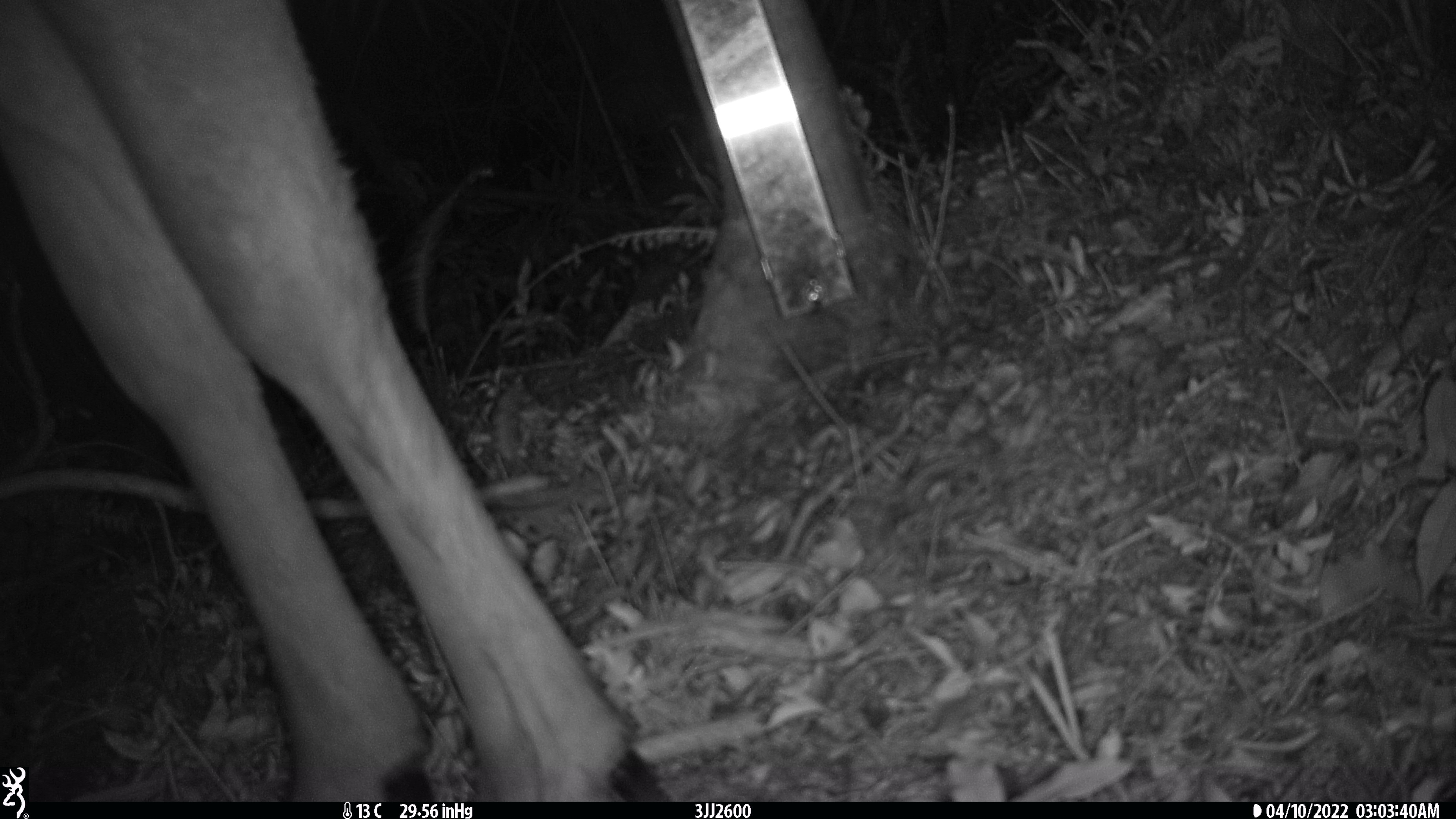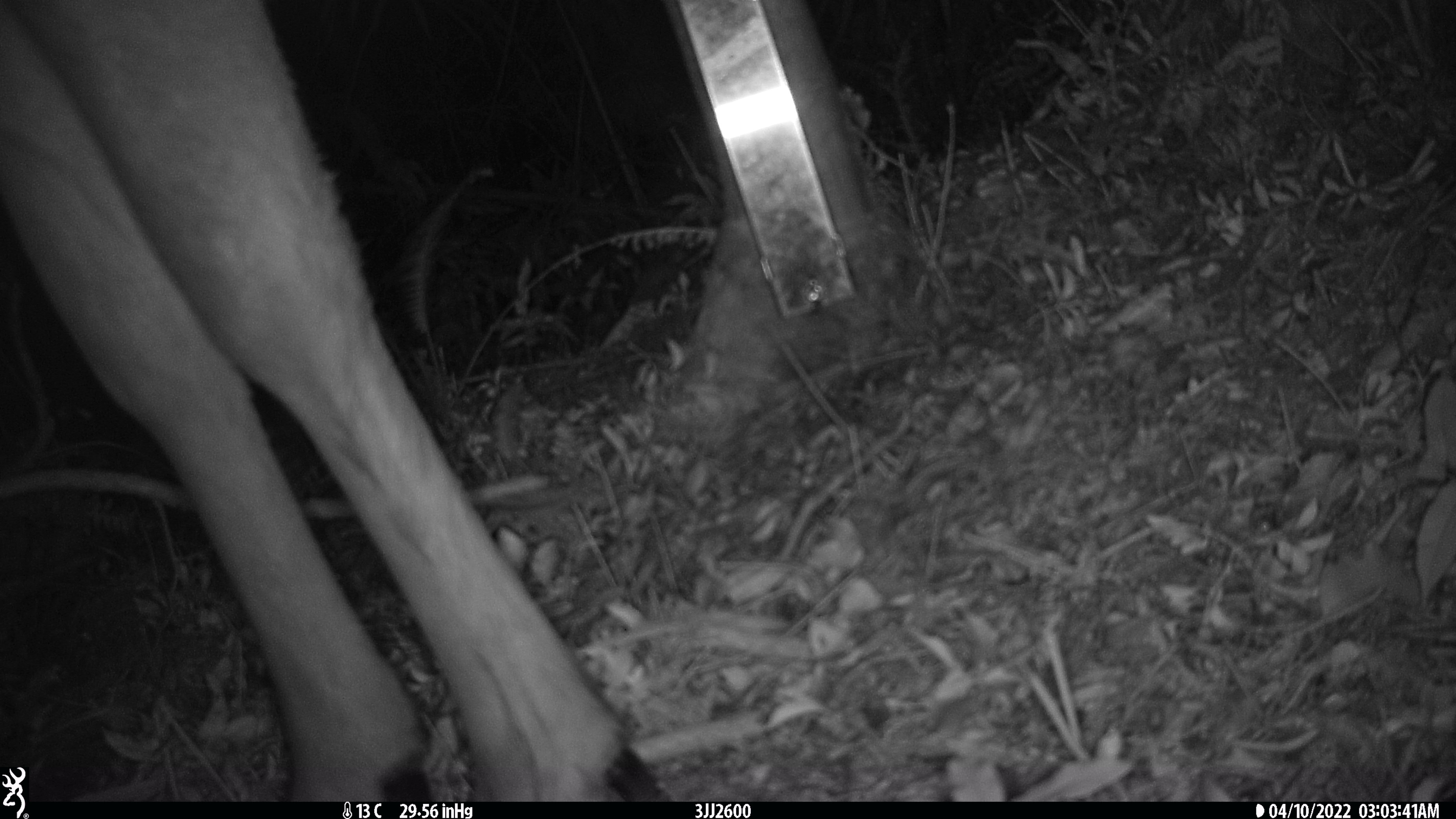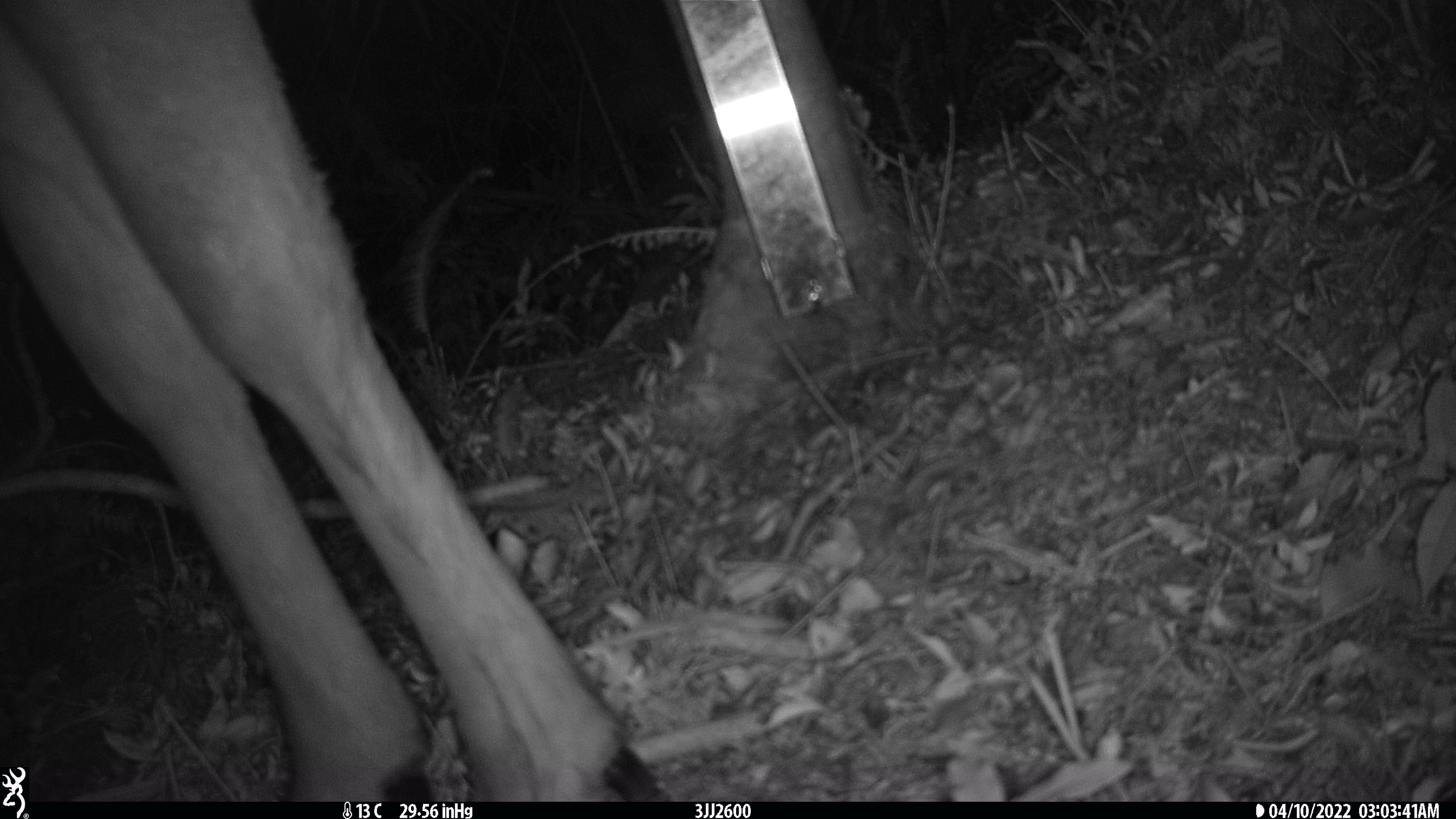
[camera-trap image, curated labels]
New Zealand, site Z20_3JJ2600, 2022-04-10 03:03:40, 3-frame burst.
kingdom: Animalia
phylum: Chordata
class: Mammalia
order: Artiodactyla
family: Cervidae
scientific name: Cervidae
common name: deer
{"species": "deer (Cervidae)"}